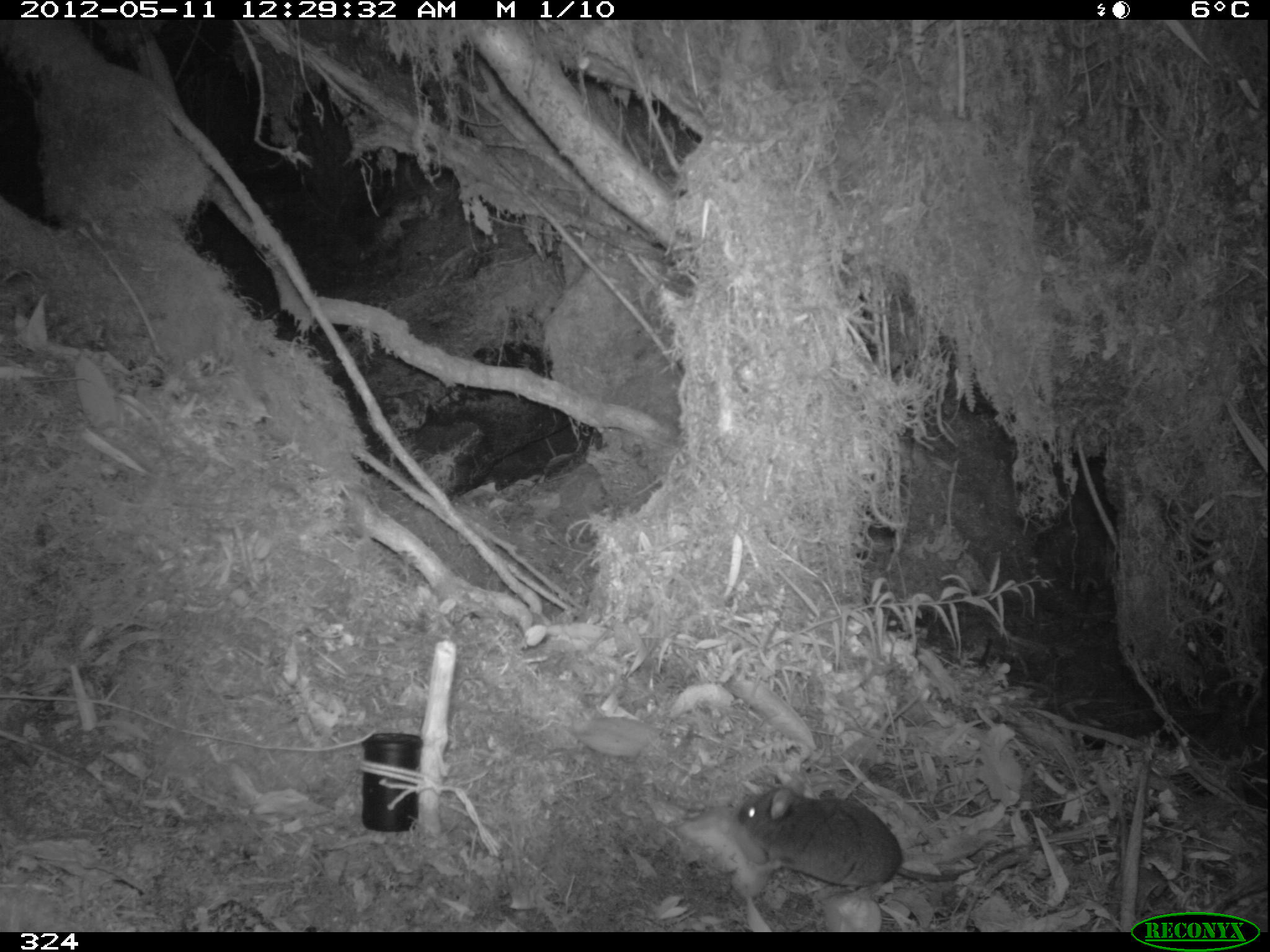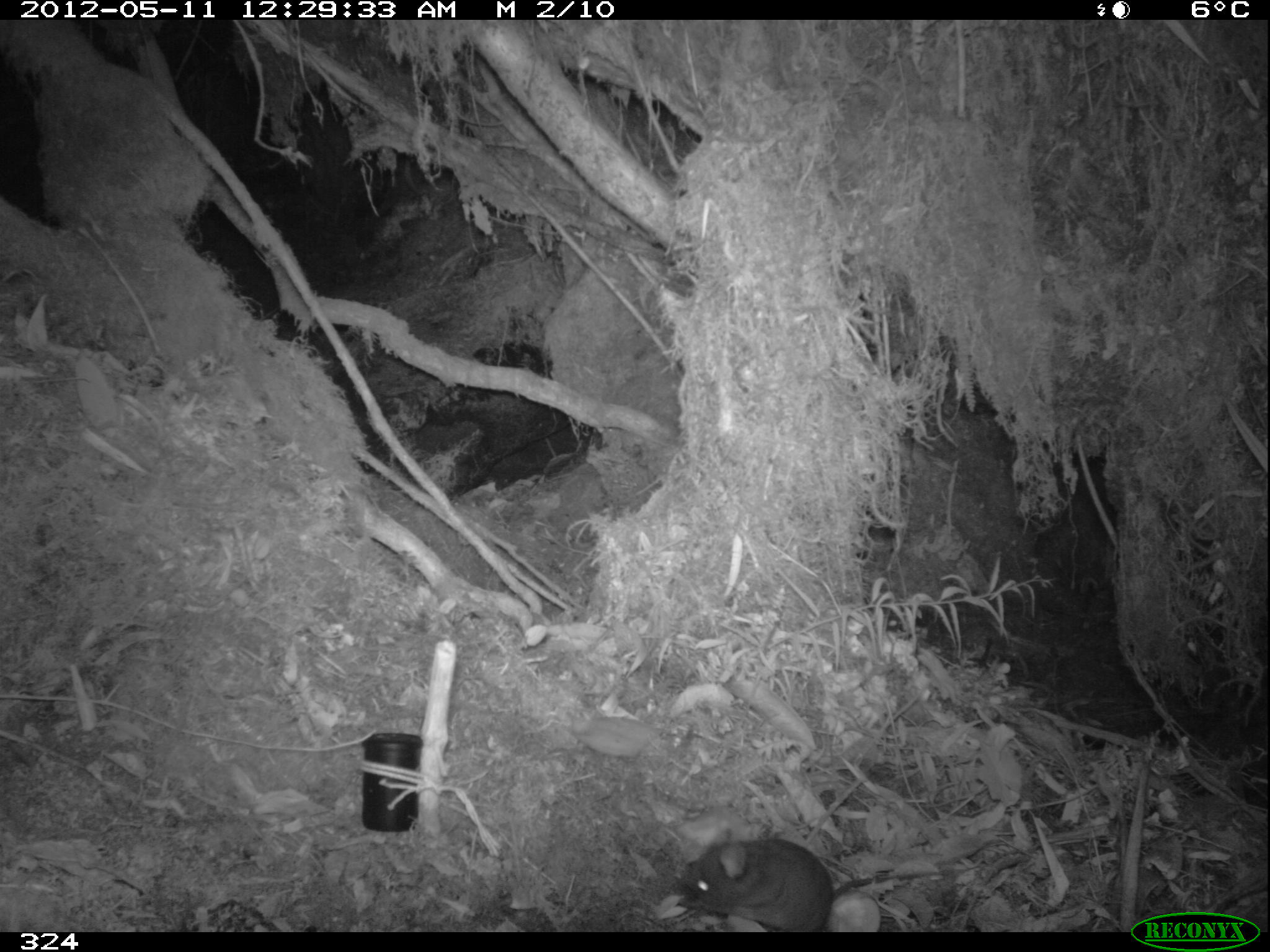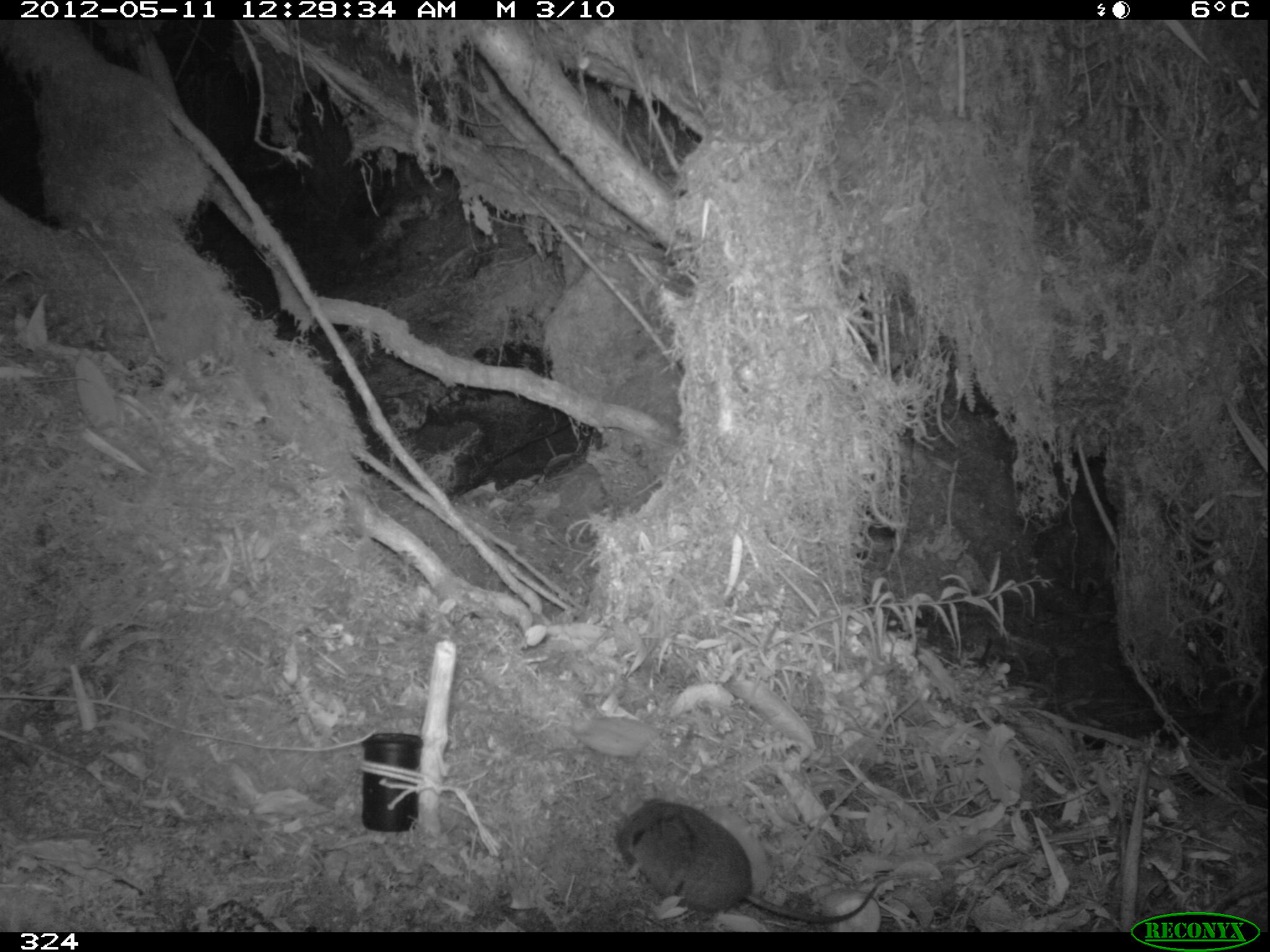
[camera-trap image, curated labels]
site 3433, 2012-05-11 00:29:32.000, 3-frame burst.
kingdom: Animalia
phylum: Chordata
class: Mammalia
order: Rodentia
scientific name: Rodentia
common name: rodents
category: unknown rodent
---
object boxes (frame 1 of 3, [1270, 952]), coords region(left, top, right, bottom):
unknown rodent: region(736, 786, 1035, 887)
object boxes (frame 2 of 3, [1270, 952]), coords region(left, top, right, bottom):
unknown rodent: region(676, 838, 984, 932)